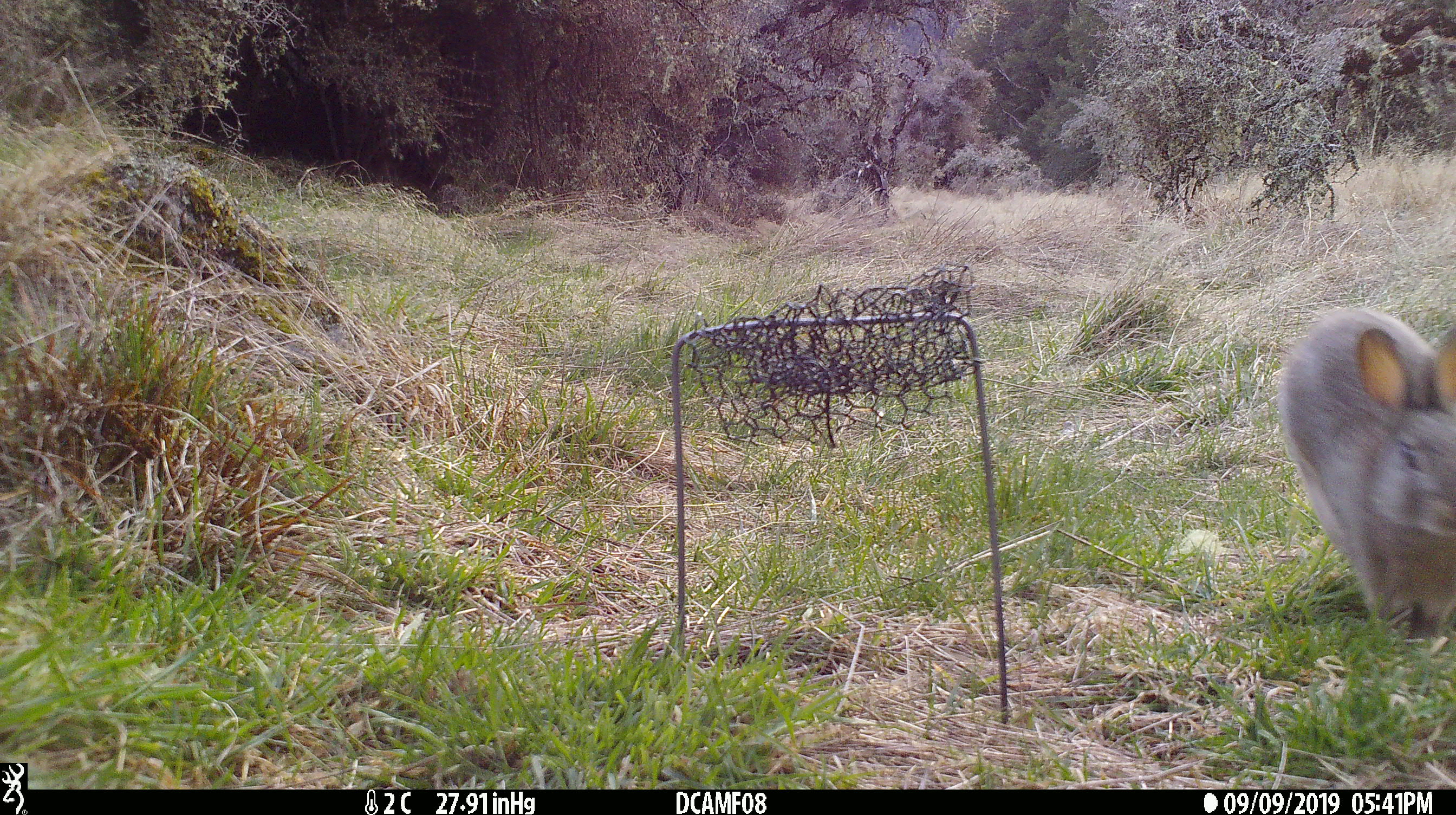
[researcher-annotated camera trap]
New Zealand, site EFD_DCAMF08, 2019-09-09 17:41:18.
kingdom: Animalia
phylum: Chordata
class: Mammalia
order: Lagomorpha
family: Leporidae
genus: Oryctolagus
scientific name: Oryctolagus cuniculus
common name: european rabbit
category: rabbit